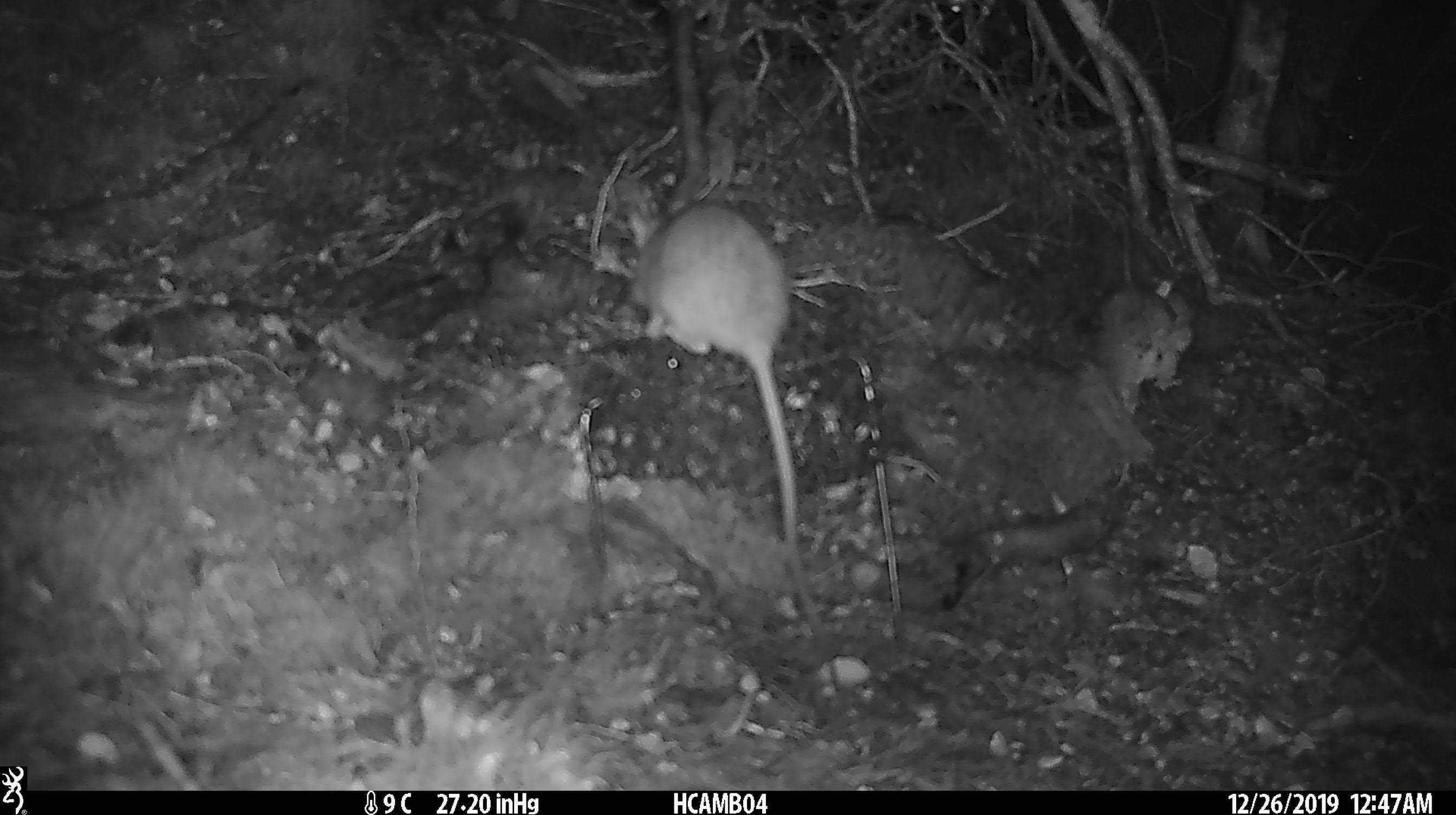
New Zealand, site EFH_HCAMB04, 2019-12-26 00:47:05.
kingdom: Animalia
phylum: Chordata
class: Mammalia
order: Rodentia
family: Muridae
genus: Rattus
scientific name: Rattus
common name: rat